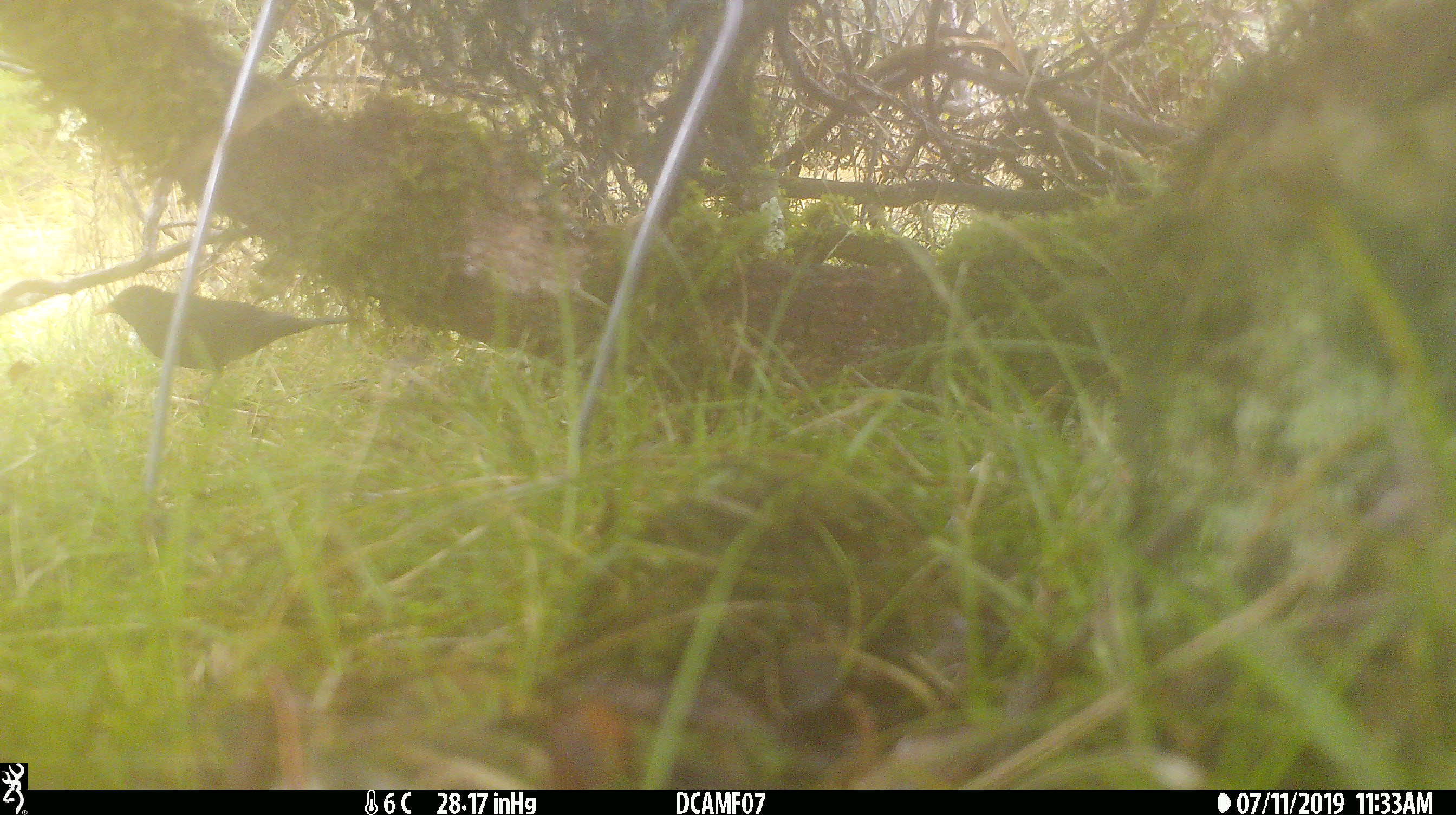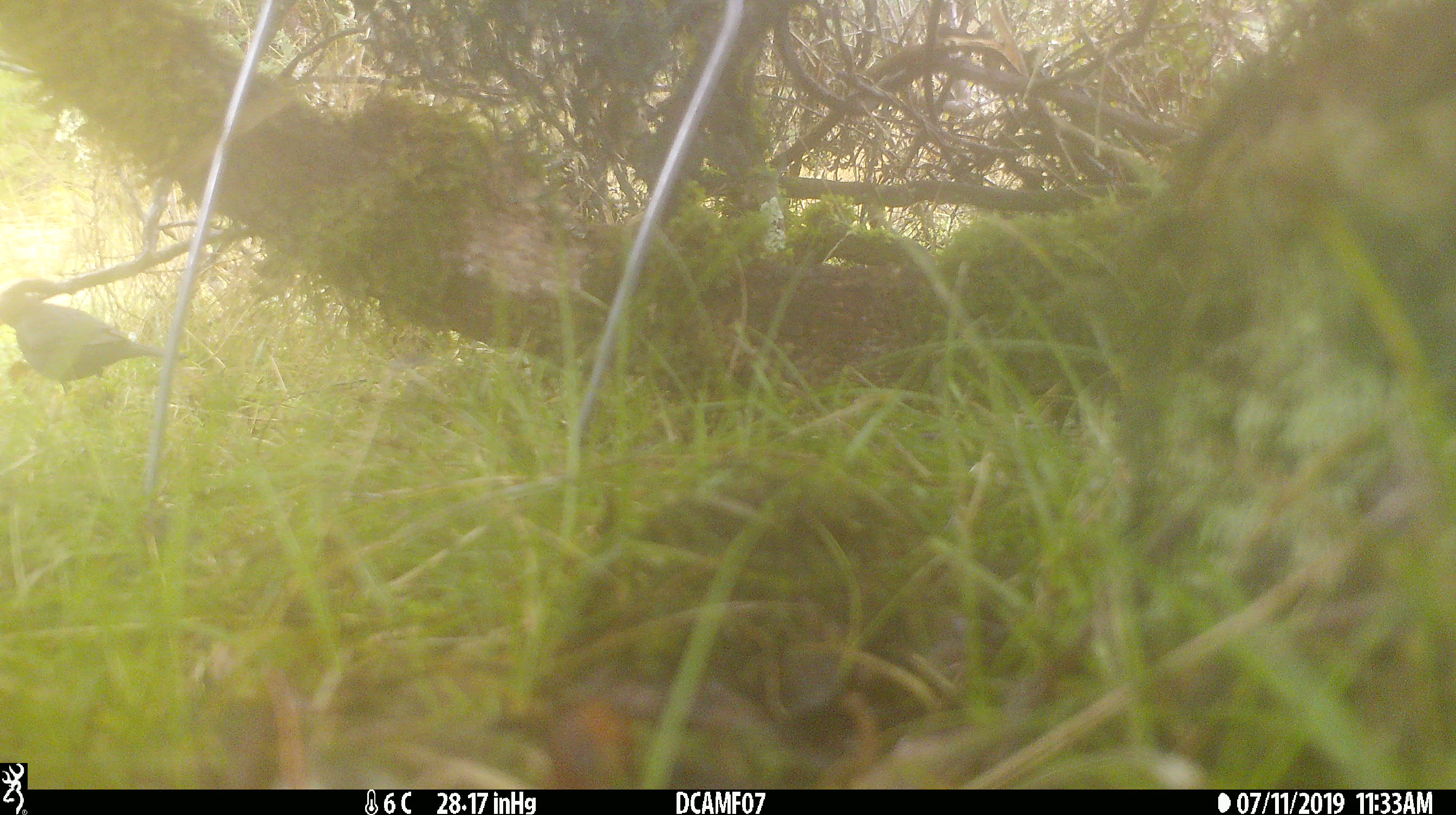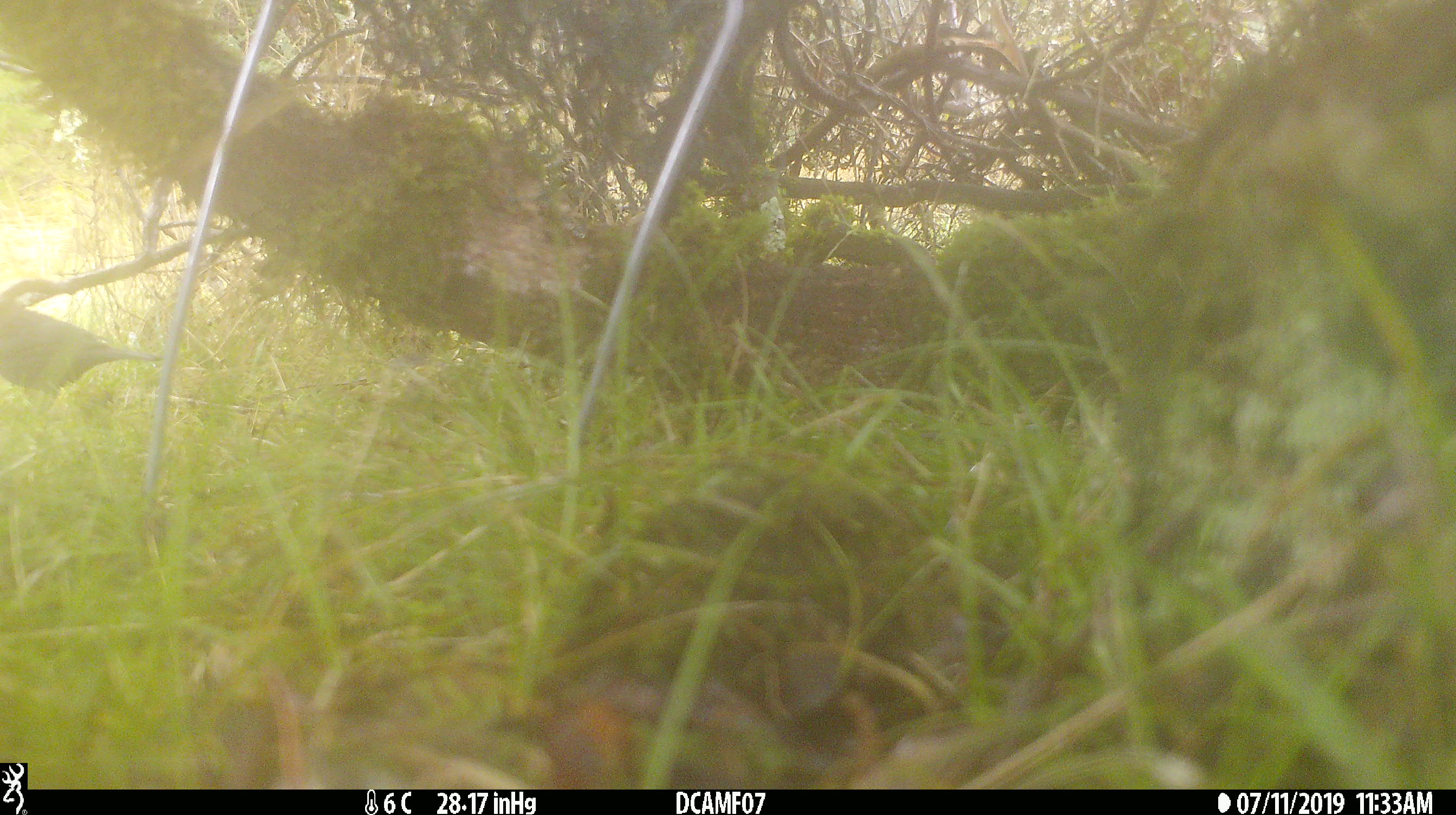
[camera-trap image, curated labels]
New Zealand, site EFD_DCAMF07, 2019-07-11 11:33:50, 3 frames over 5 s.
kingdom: Animalia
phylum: Chordata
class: Aves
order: Passeriformes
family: Turdidae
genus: Turdus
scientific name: Turdus merula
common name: eurasian blackbird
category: blackbird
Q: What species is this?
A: Blackbird (eurasian blackbird) (Turdus merula).